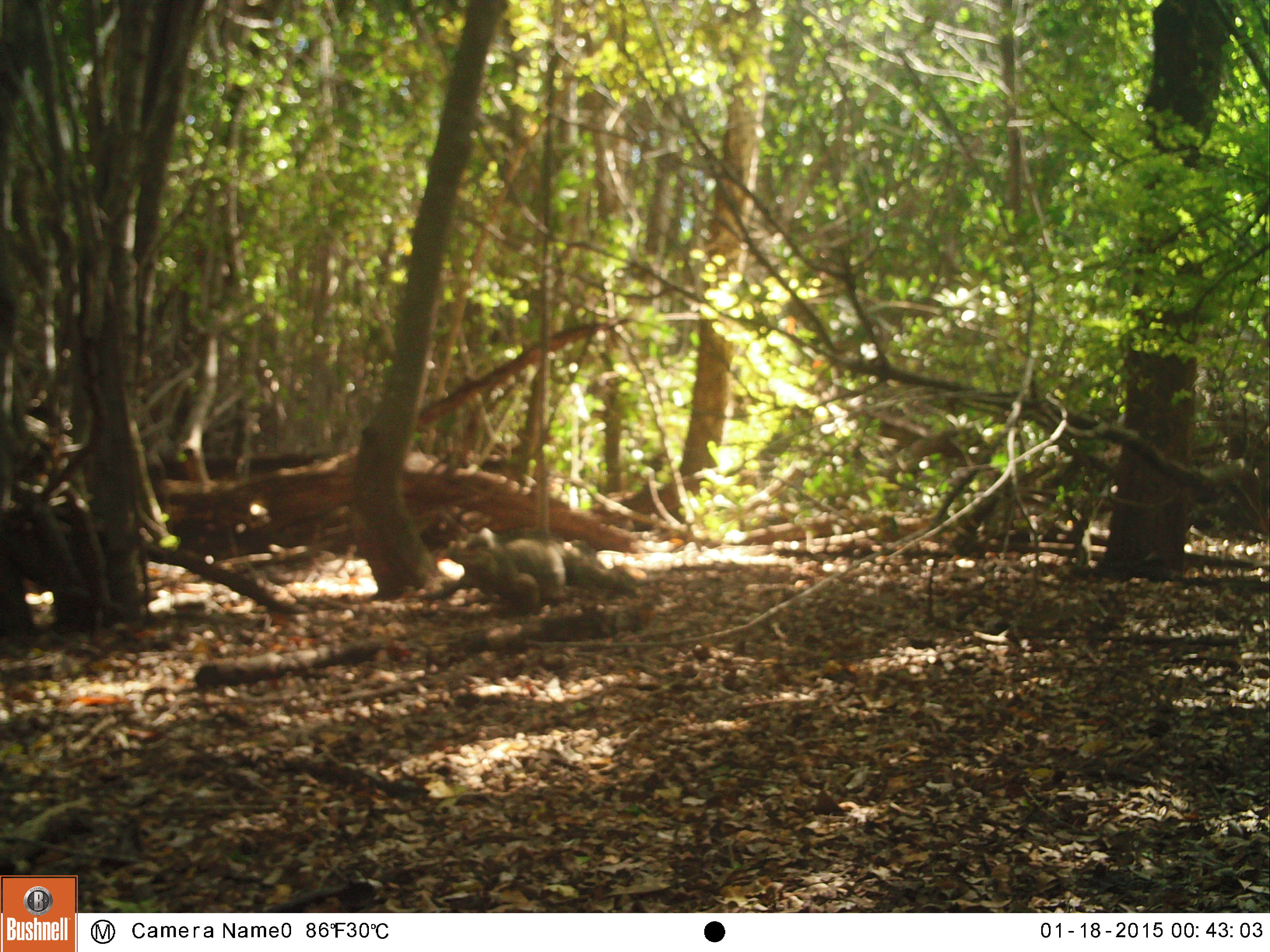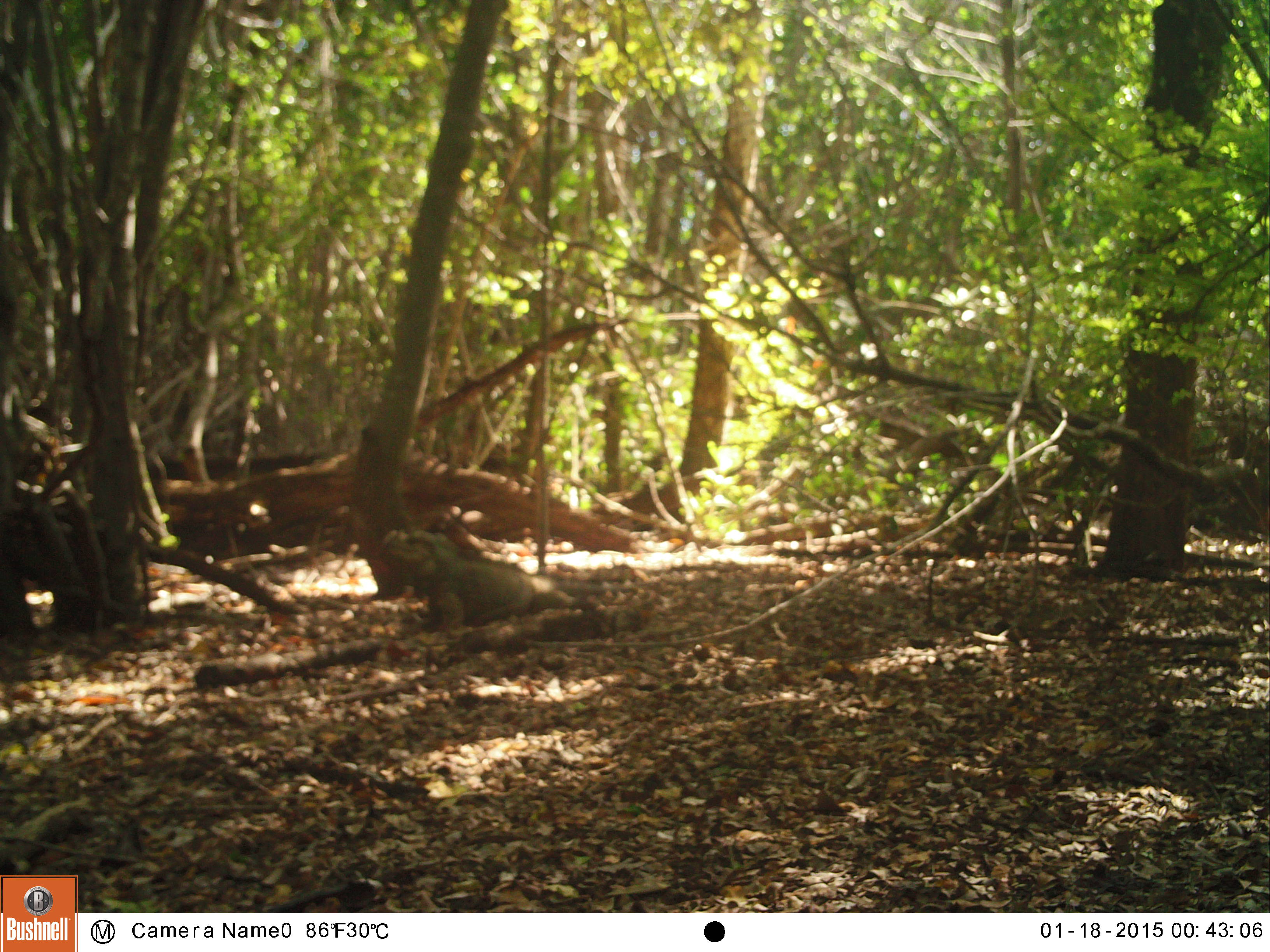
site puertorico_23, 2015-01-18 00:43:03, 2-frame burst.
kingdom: Animalia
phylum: Chordata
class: Reptilia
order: Squamata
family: Iguanidae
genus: Iguana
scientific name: Iguana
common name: typical iguanas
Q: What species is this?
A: Iguana (typical iguanas).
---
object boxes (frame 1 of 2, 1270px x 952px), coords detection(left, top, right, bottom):
iguana: detection(445, 523, 650, 613)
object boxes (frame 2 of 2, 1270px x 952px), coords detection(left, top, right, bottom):
iguana: detection(377, 514, 569, 635)